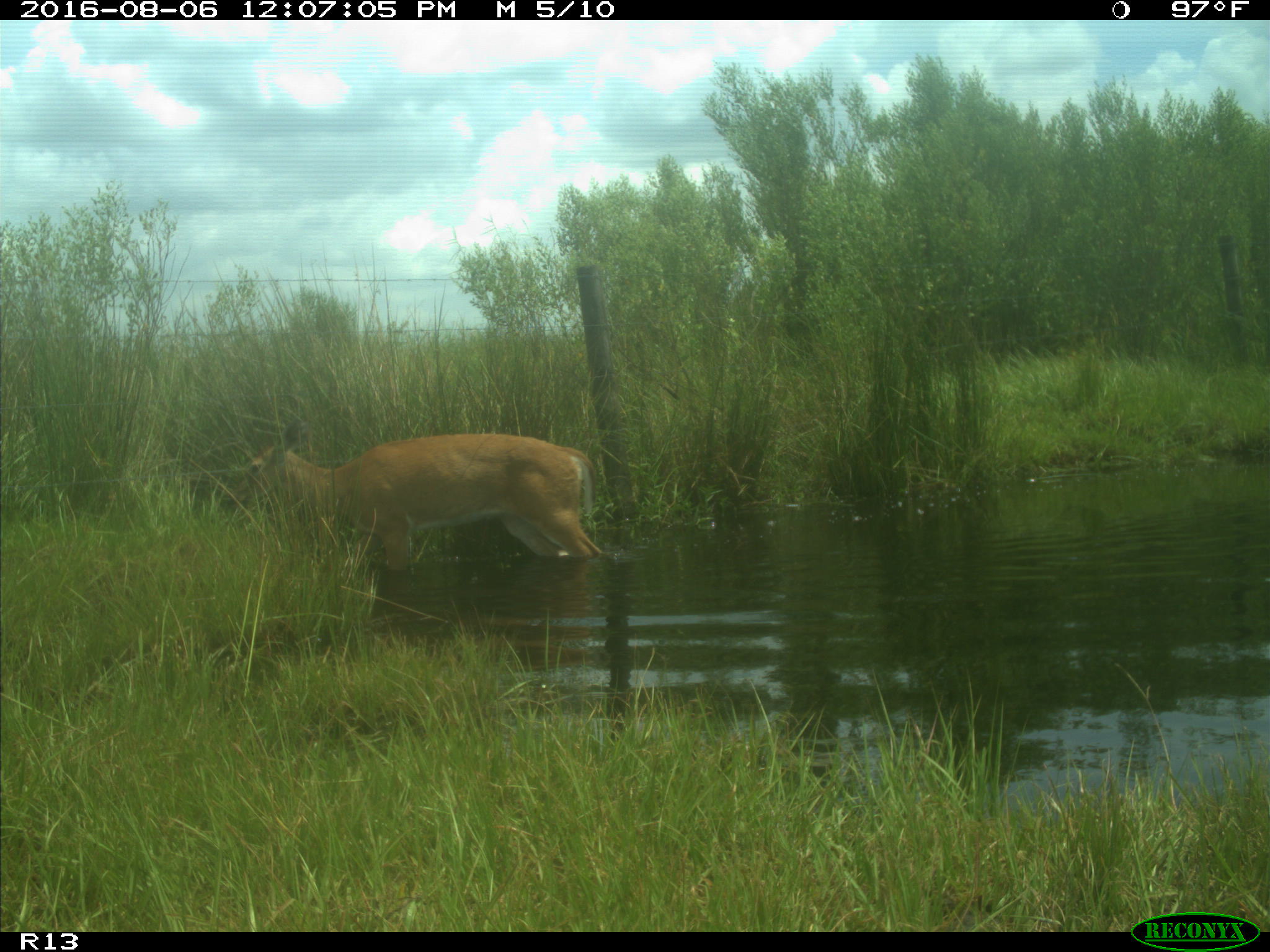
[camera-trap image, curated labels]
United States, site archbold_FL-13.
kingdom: Animalia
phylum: Chordata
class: Mammalia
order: Artiodactyla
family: Cervidae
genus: Odocoileus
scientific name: Odocoileus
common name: deer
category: unidentified deer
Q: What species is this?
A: Unidentified deer (deer) (Odocoileus).